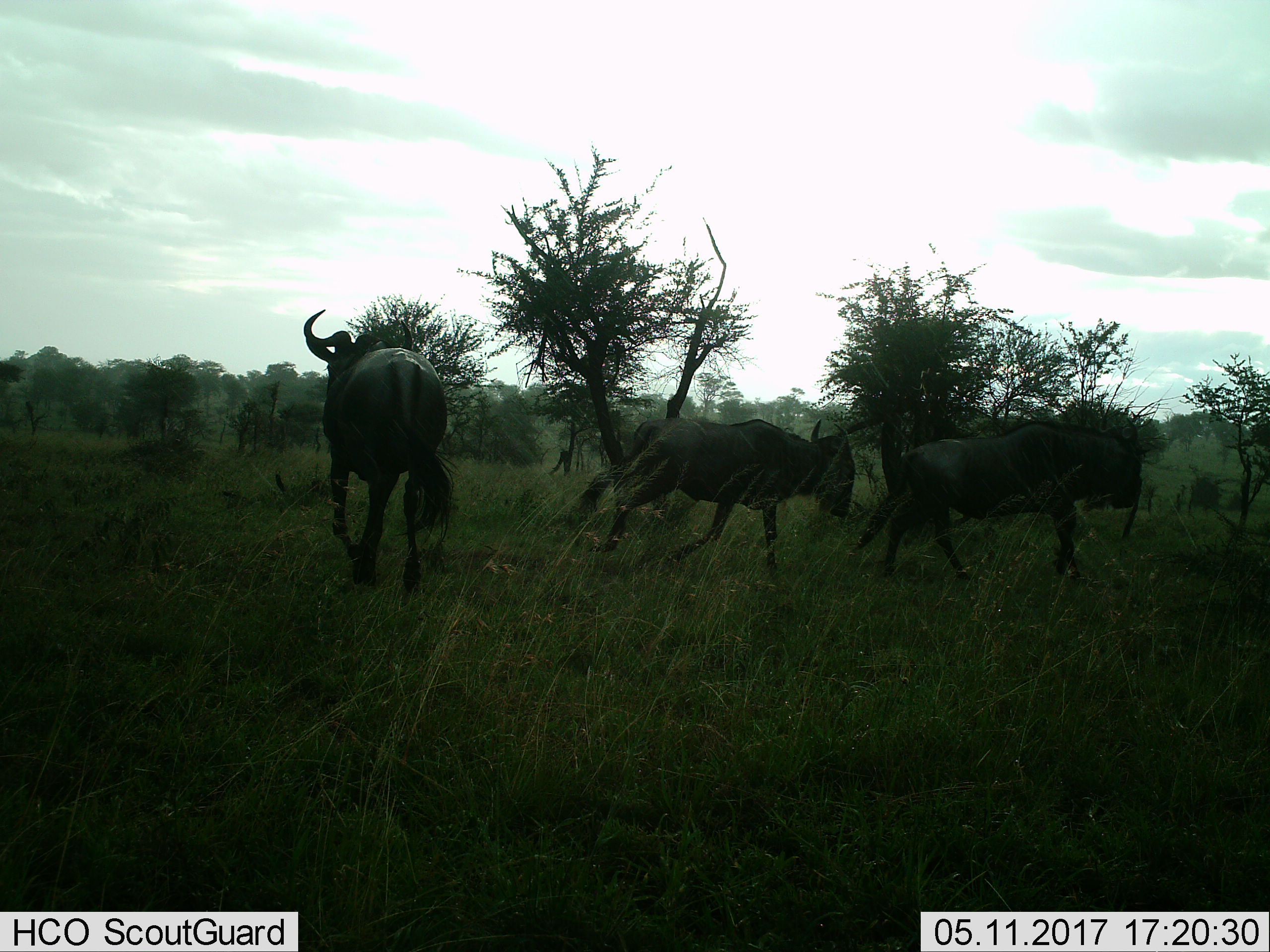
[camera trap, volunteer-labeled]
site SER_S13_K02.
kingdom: Animalia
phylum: Chordata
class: Mammalia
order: Artiodactyla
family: Bovidae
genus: Connochaetes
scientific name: Connochaetes taurinus taurinus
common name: blue wildebeest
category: wildebeestblue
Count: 3.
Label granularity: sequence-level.